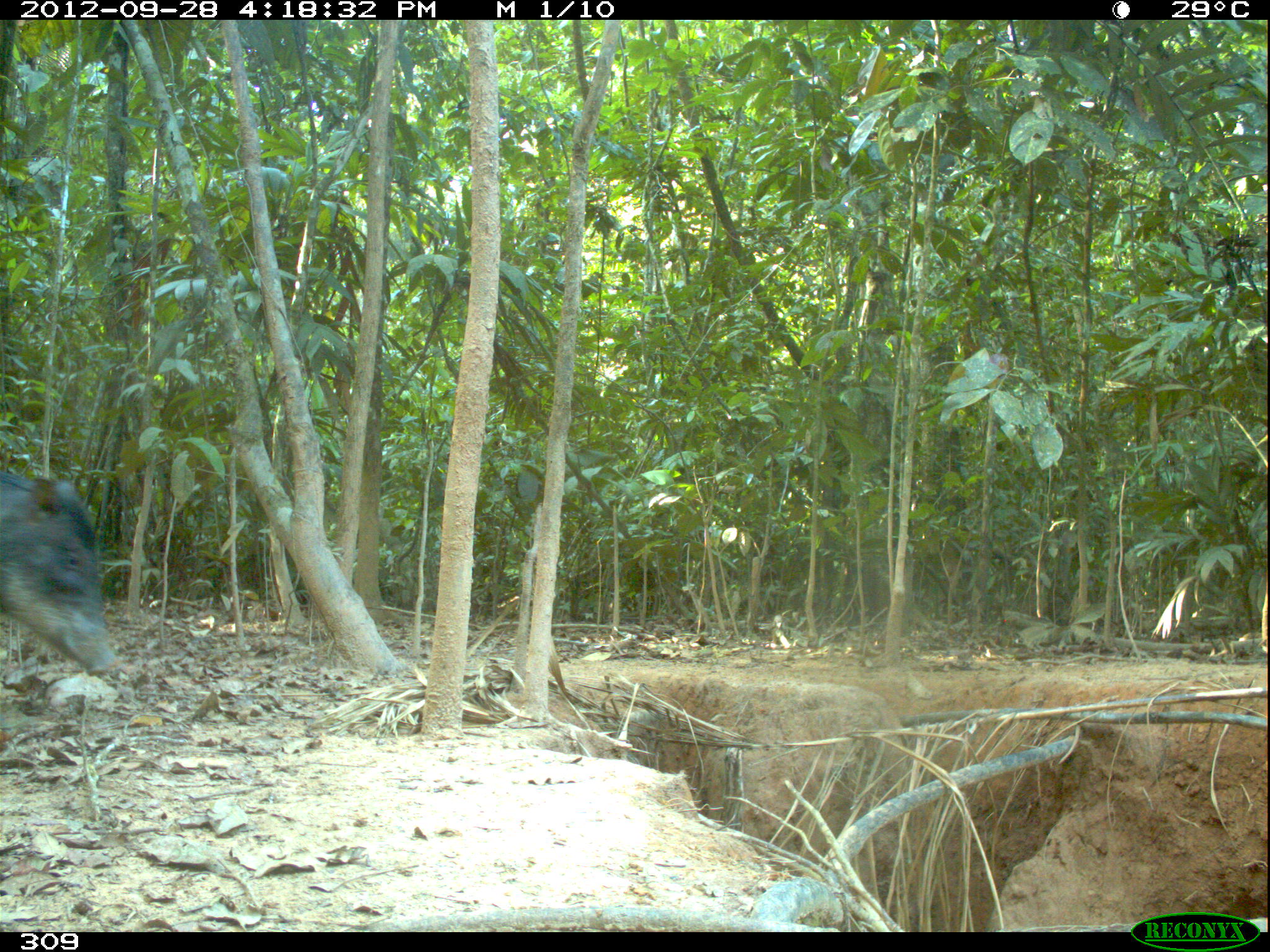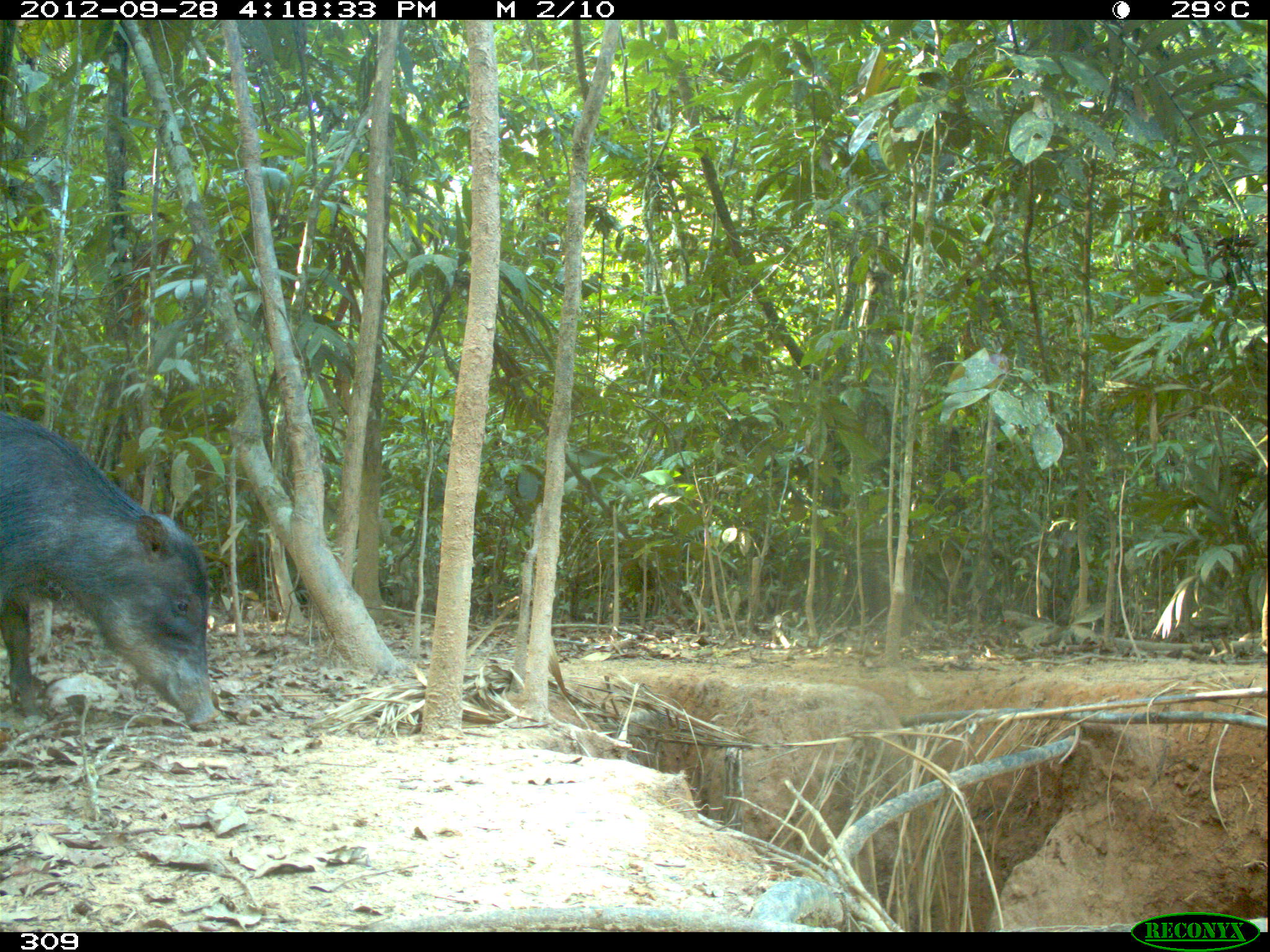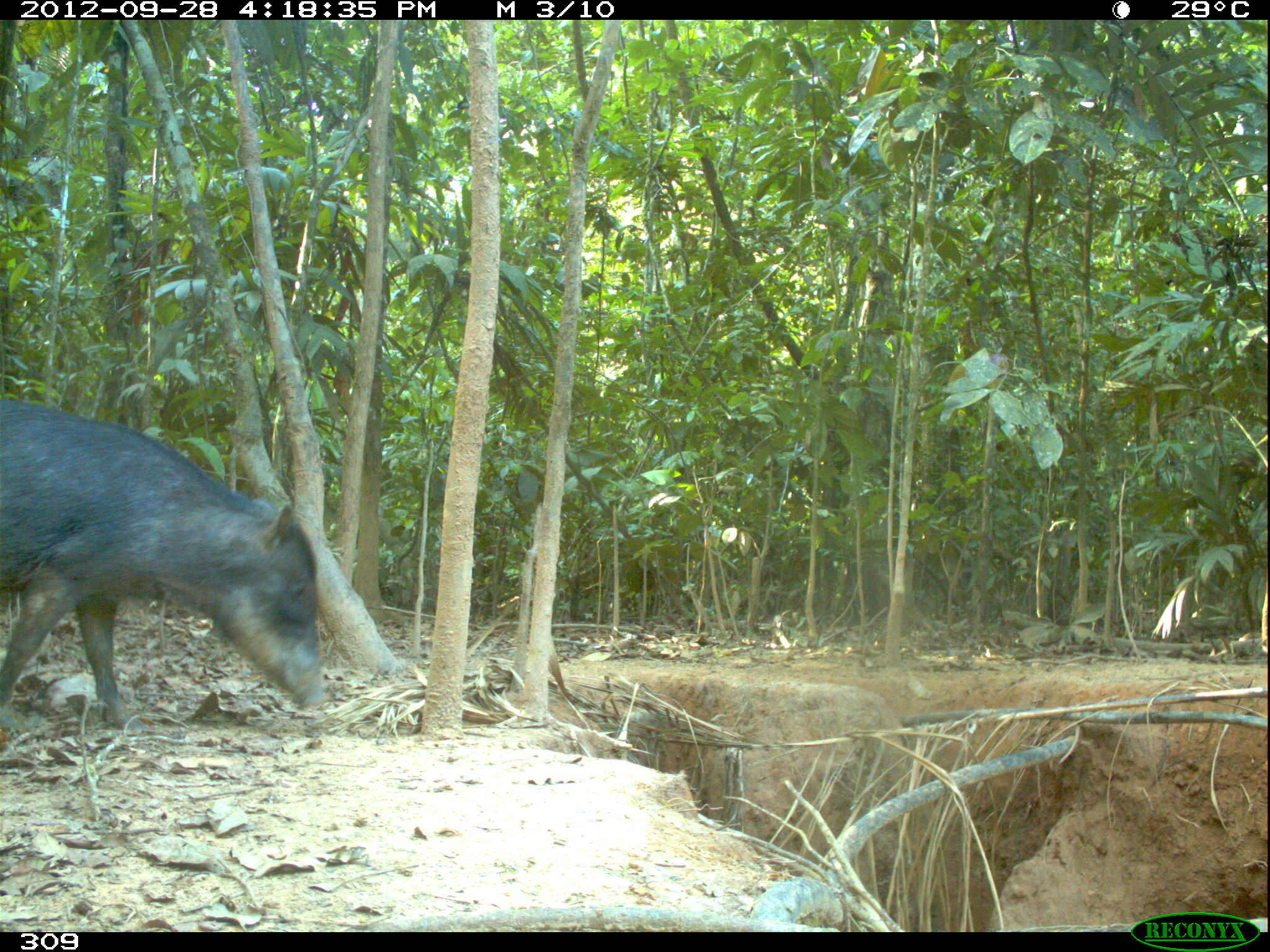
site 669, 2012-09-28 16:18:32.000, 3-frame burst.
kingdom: Animalia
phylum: Chordata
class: Mammalia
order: Artiodactyla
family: Tayassuidae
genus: Tayassu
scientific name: Tayassu pecari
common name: white-lipped peccary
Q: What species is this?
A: Tayassu pecari (white-lipped peccary).